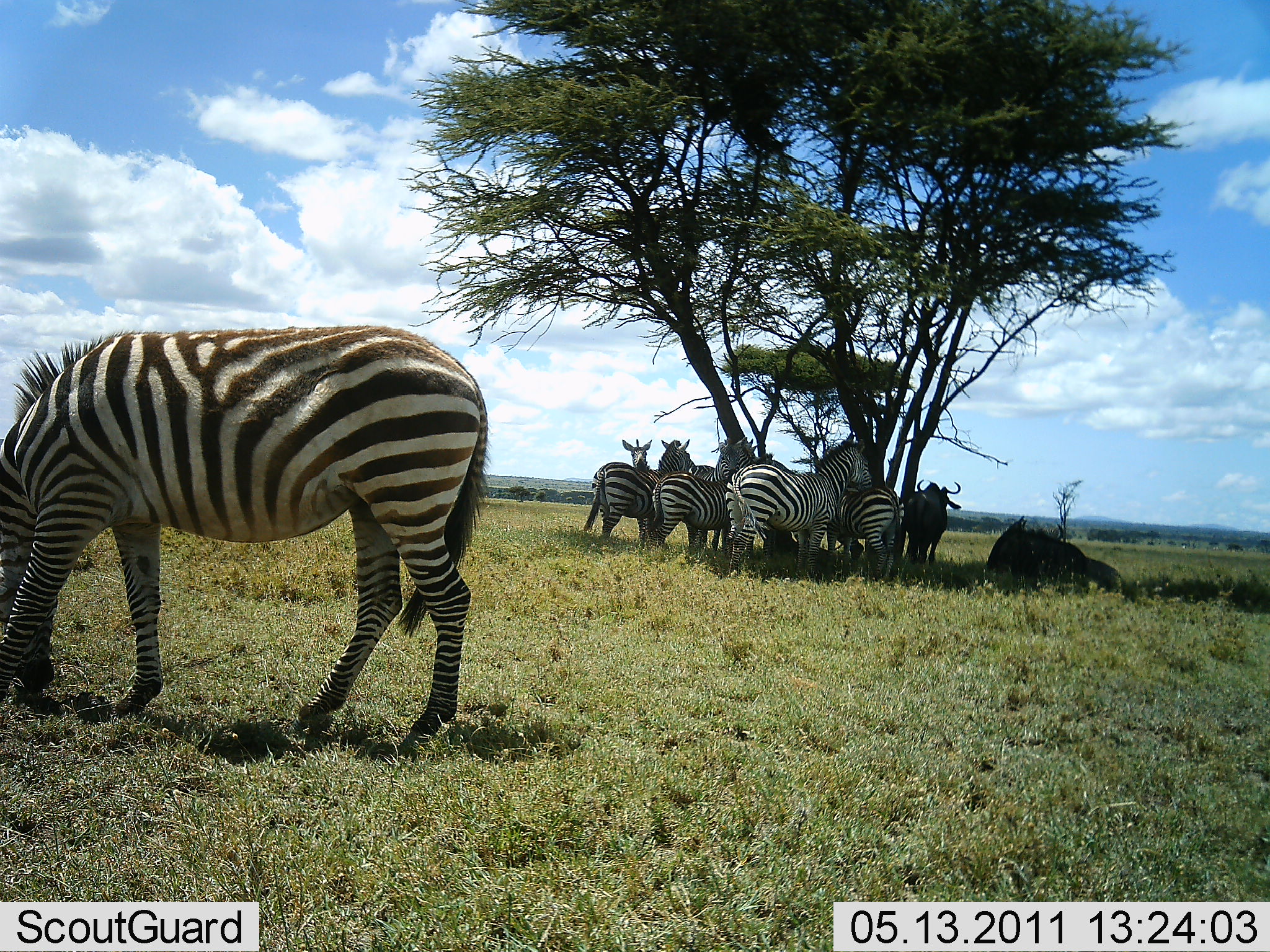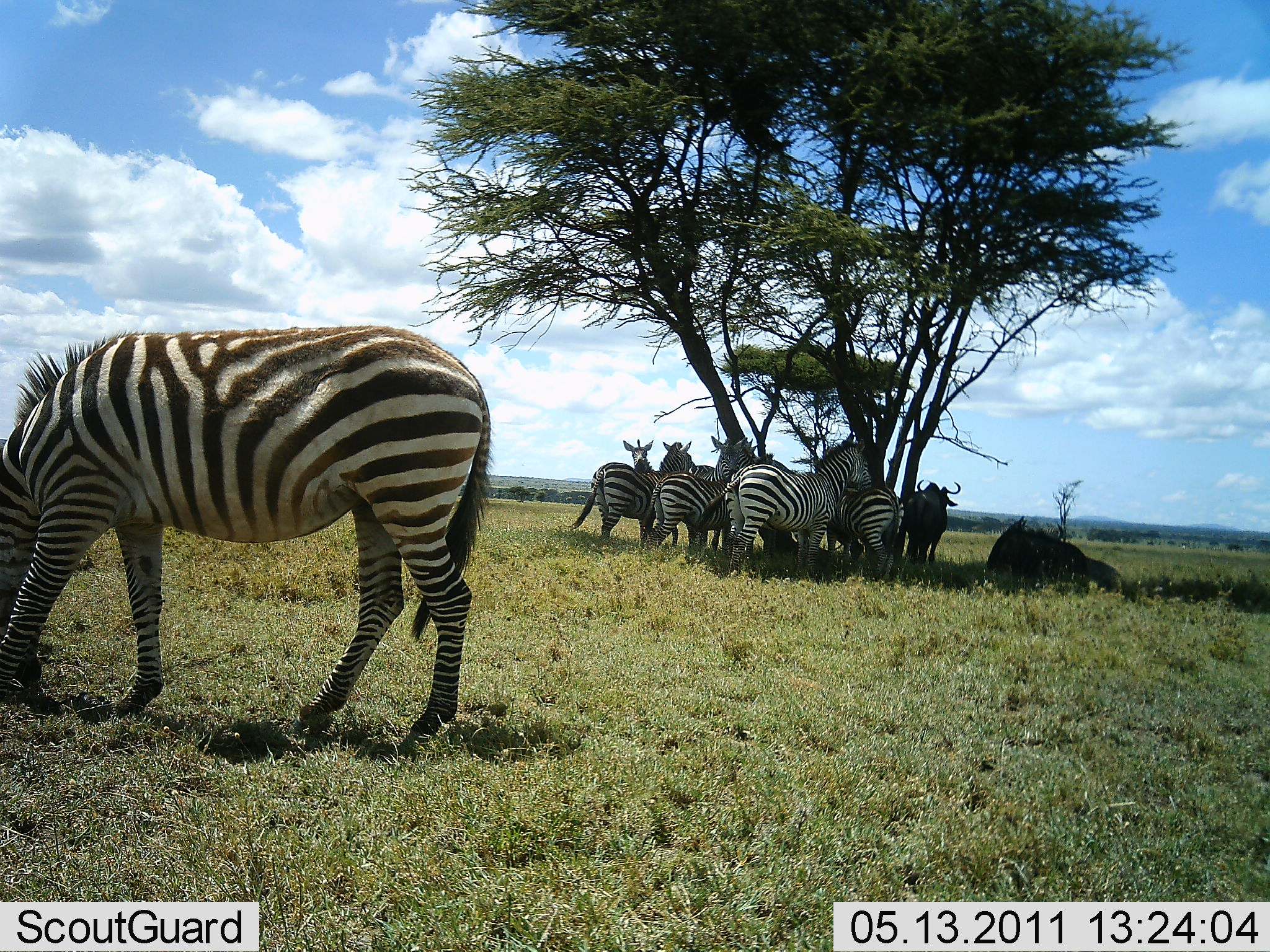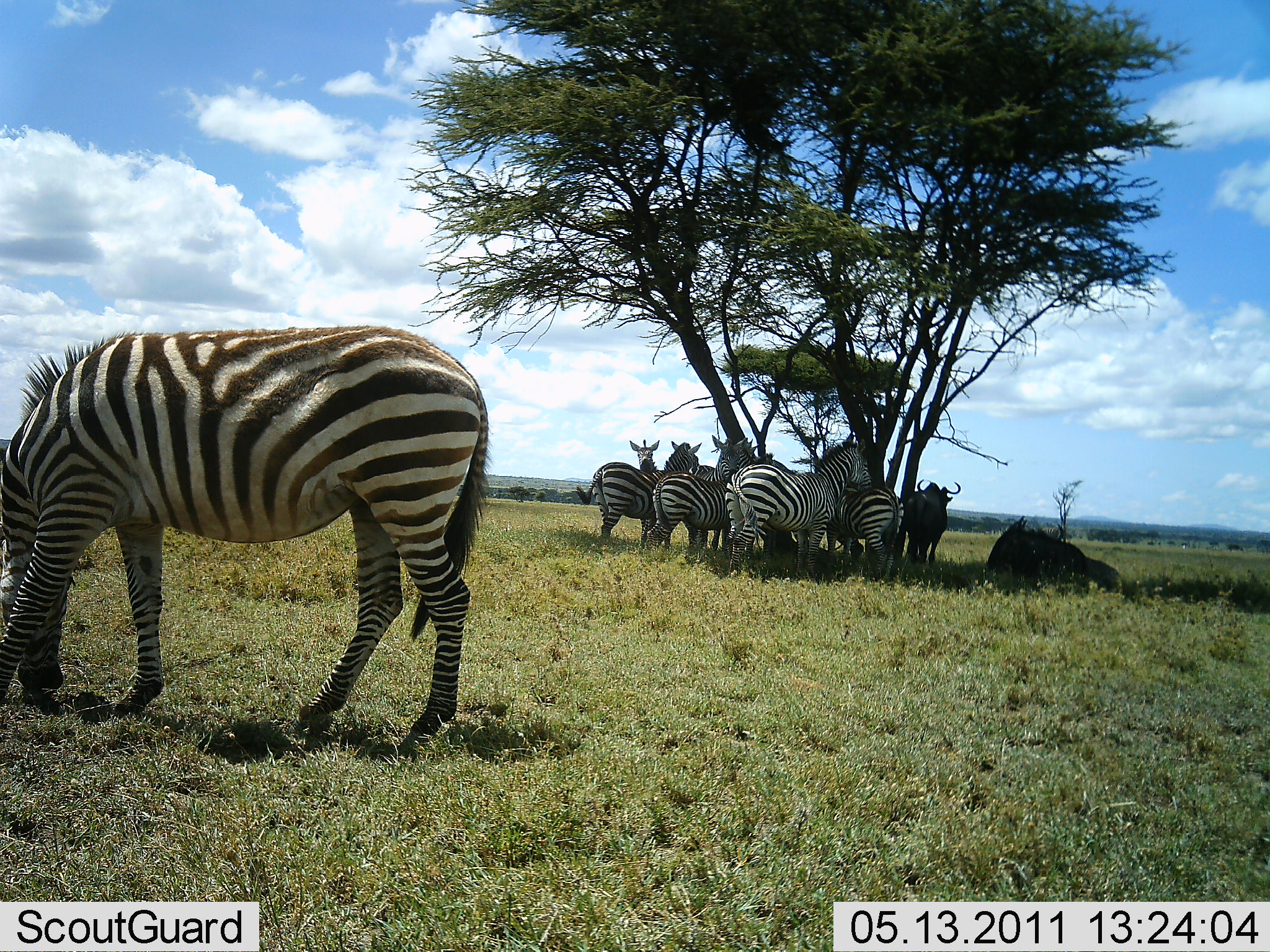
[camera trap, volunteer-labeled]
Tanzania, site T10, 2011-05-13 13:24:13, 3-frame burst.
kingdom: Animalia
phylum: Chordata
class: Mammalia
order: Artiodactyla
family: Bovidae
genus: Connochaetes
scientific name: Connochaetes taurinus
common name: blue wildebeest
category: wildebeest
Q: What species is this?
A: Wildebeest (blue wildebeest) (Connochaetes taurinus).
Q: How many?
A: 2.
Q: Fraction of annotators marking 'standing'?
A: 91%.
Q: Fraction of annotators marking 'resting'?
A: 91%.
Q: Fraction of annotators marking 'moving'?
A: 0%.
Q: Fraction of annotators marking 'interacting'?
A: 0%.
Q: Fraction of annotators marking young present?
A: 0%.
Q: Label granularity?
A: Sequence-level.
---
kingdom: Animalia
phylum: Chordata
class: Mammalia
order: Perissodactyla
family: Equidae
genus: Equus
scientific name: Equus quagga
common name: plains zebra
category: zebra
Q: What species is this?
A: Zebra (plains zebra) (Equus quagga).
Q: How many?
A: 6.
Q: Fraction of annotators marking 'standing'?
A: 100%.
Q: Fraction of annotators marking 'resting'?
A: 29%.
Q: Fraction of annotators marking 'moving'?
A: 0%.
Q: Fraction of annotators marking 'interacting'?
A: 14%.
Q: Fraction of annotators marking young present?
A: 0%.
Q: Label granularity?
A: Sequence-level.